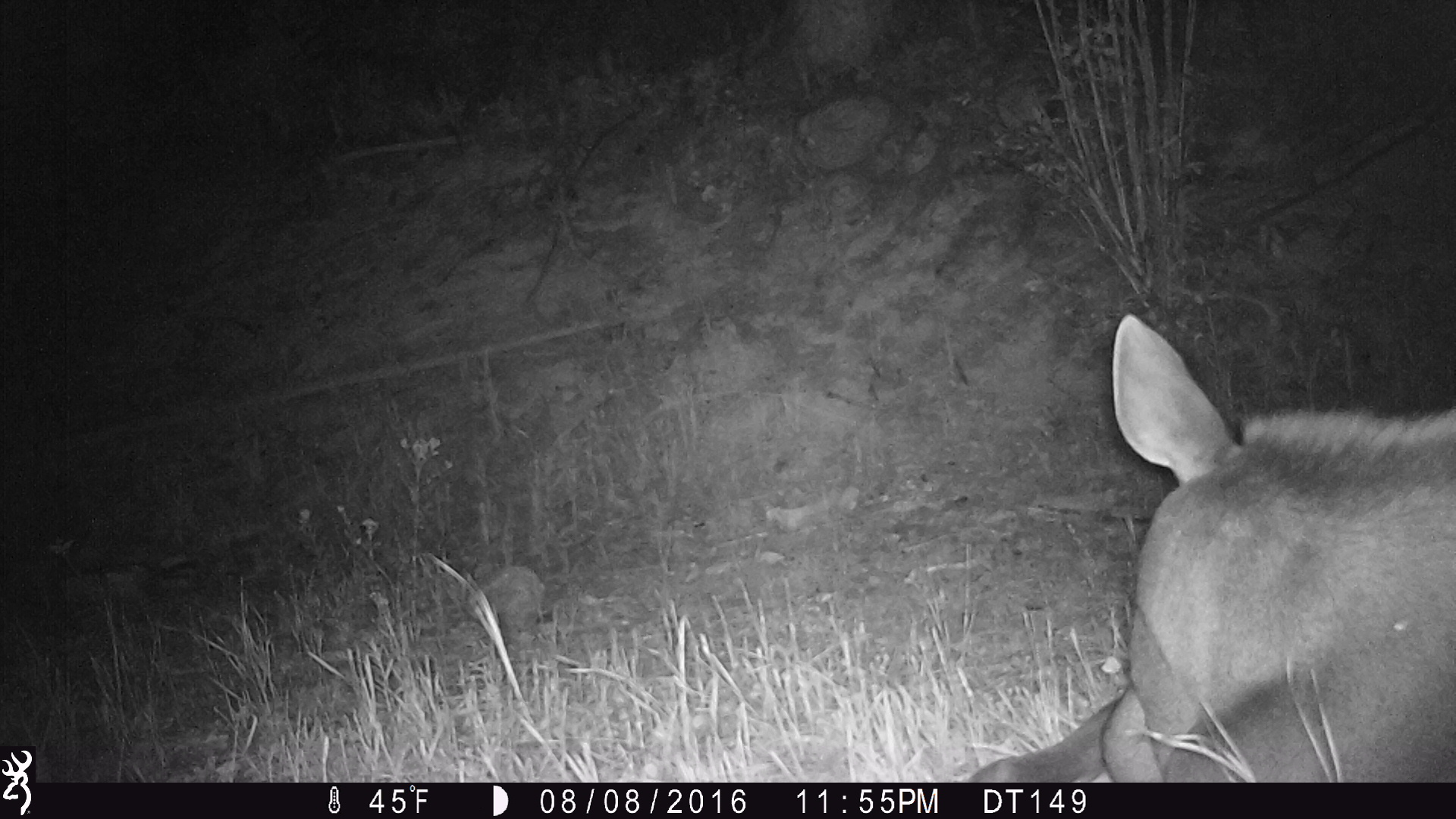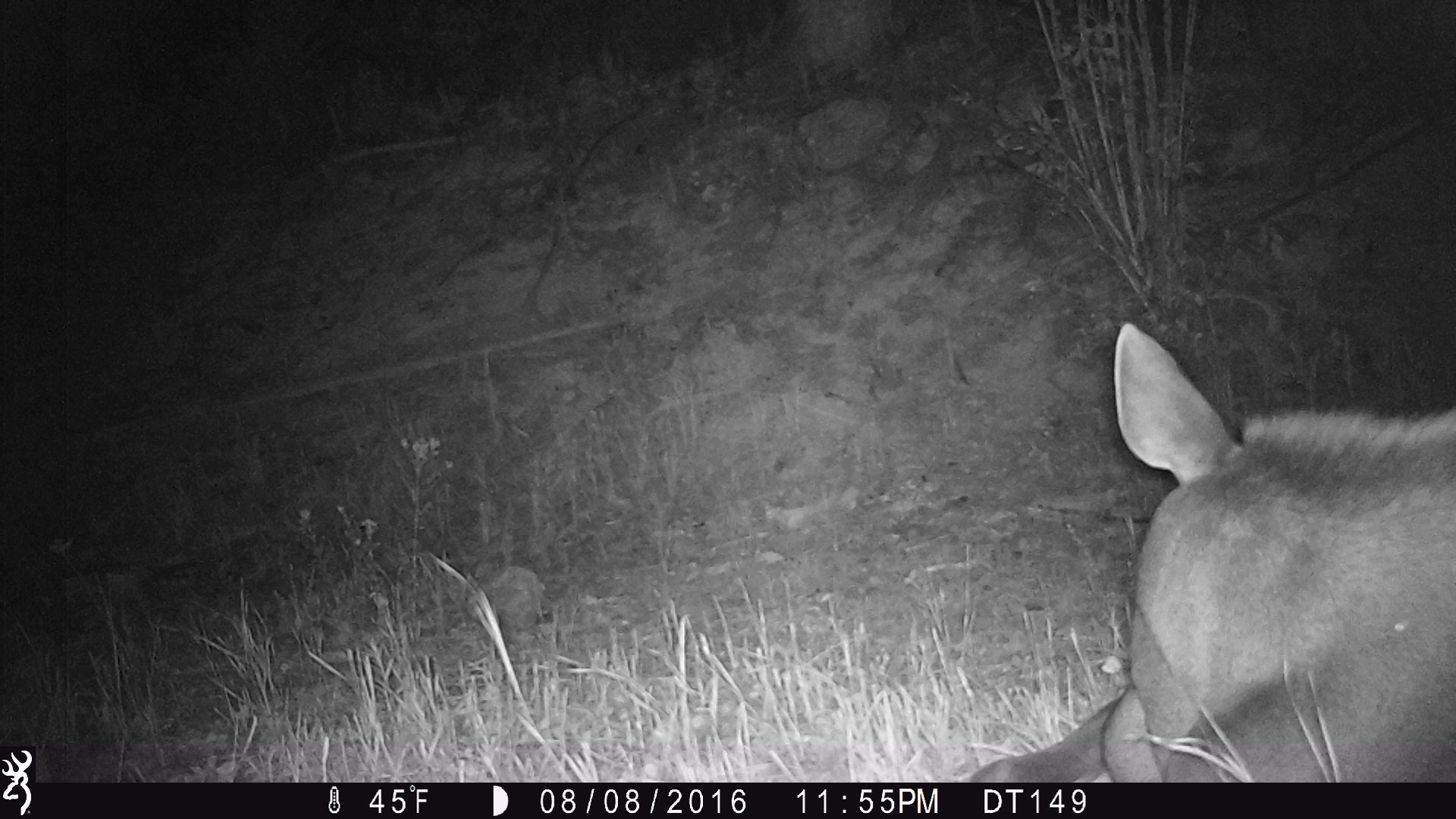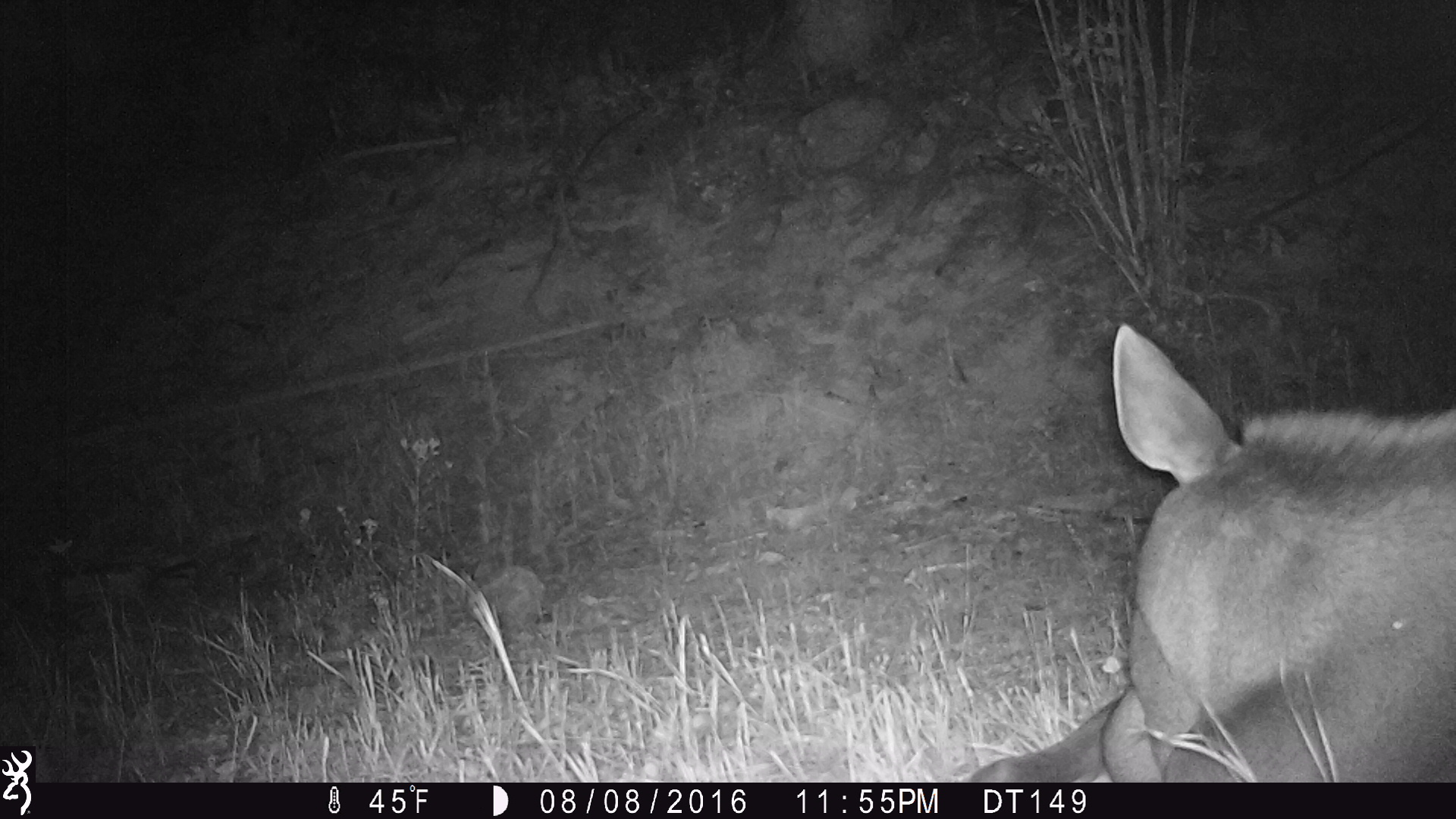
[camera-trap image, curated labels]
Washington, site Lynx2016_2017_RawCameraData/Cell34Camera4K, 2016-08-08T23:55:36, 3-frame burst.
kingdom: Animalia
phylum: Chordata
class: Mammalia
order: Artiodactyla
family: Cervidae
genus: Alces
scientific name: Alces alces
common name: moose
Alces alces (moose). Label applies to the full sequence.